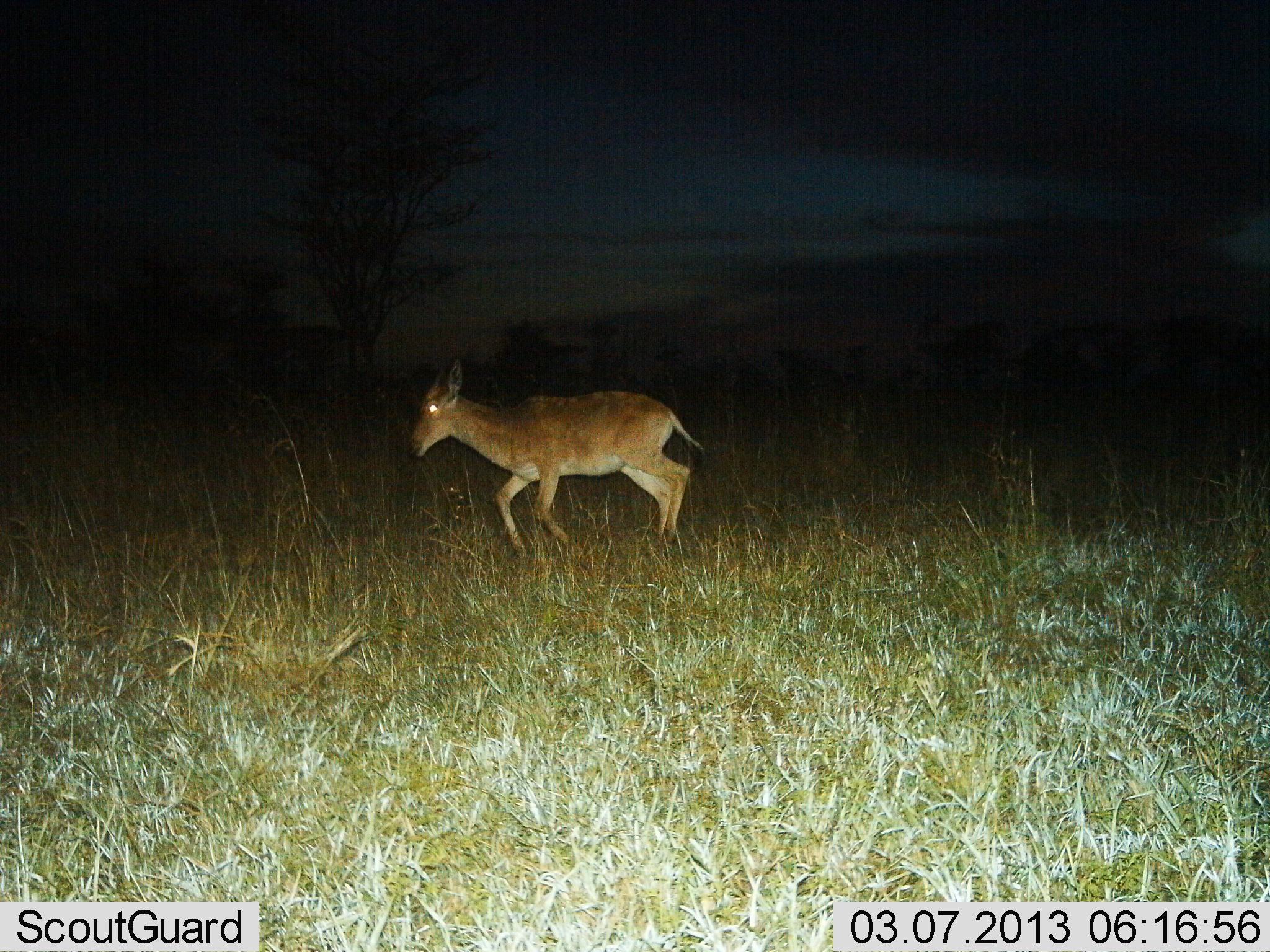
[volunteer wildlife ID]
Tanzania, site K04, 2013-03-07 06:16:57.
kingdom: Animalia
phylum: Chordata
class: Mammalia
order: Artiodactyla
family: Bovidae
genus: Alcelaphus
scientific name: Alcelaphus buselaphus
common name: hartebeest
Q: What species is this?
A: Hartebeest (Alcelaphus buselaphus).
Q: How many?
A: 1.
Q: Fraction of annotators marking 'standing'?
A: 0%.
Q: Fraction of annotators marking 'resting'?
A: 0%.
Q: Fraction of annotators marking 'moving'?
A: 100%.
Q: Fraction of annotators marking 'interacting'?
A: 0%.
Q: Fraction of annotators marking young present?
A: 44%.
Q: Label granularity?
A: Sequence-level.